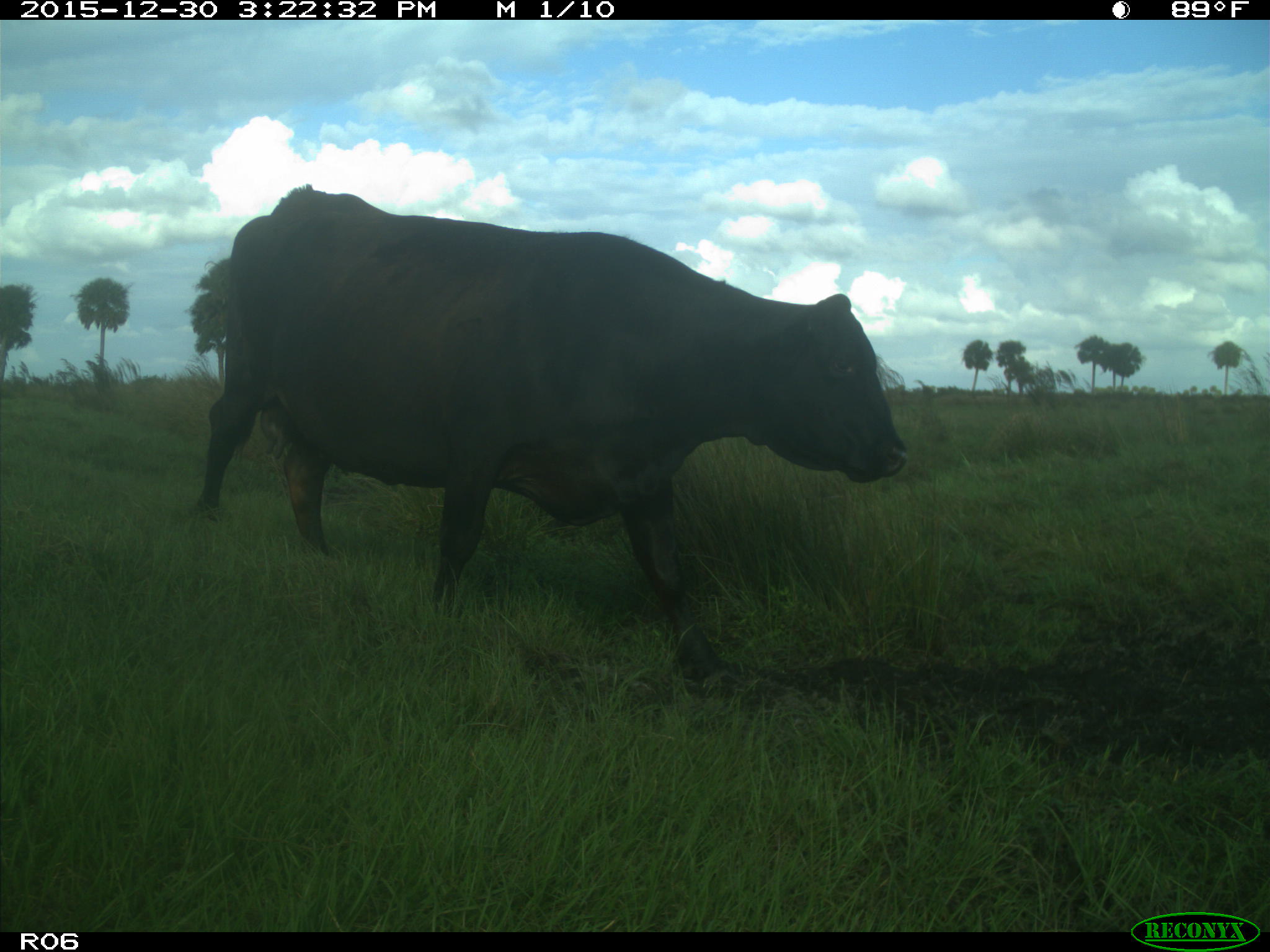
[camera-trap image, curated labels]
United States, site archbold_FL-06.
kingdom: Animalia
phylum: Chordata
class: Mammalia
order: Artiodactyla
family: Bovidae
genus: Bos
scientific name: Bos taurus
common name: domestic cow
Bos taurus (domestic cow).